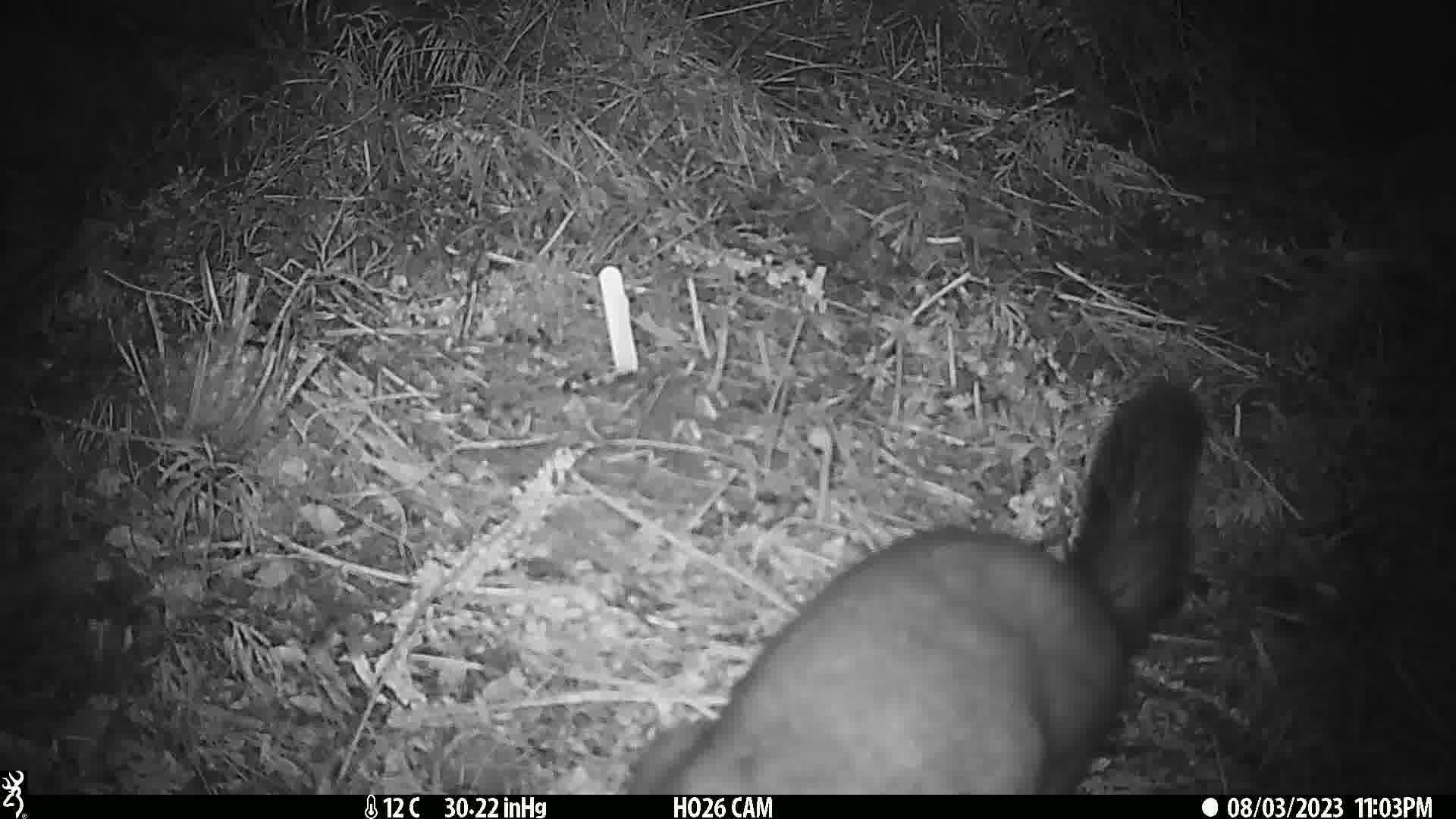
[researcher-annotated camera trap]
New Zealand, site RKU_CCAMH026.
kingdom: Animalia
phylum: Chordata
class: Mammalia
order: Diprotodontia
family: Phalangeridae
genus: Trichosurus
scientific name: Trichosurus vulpecula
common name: common brushtail possum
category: possum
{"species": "possum (common brushtail possum) (Trichosurus vulpecula)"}